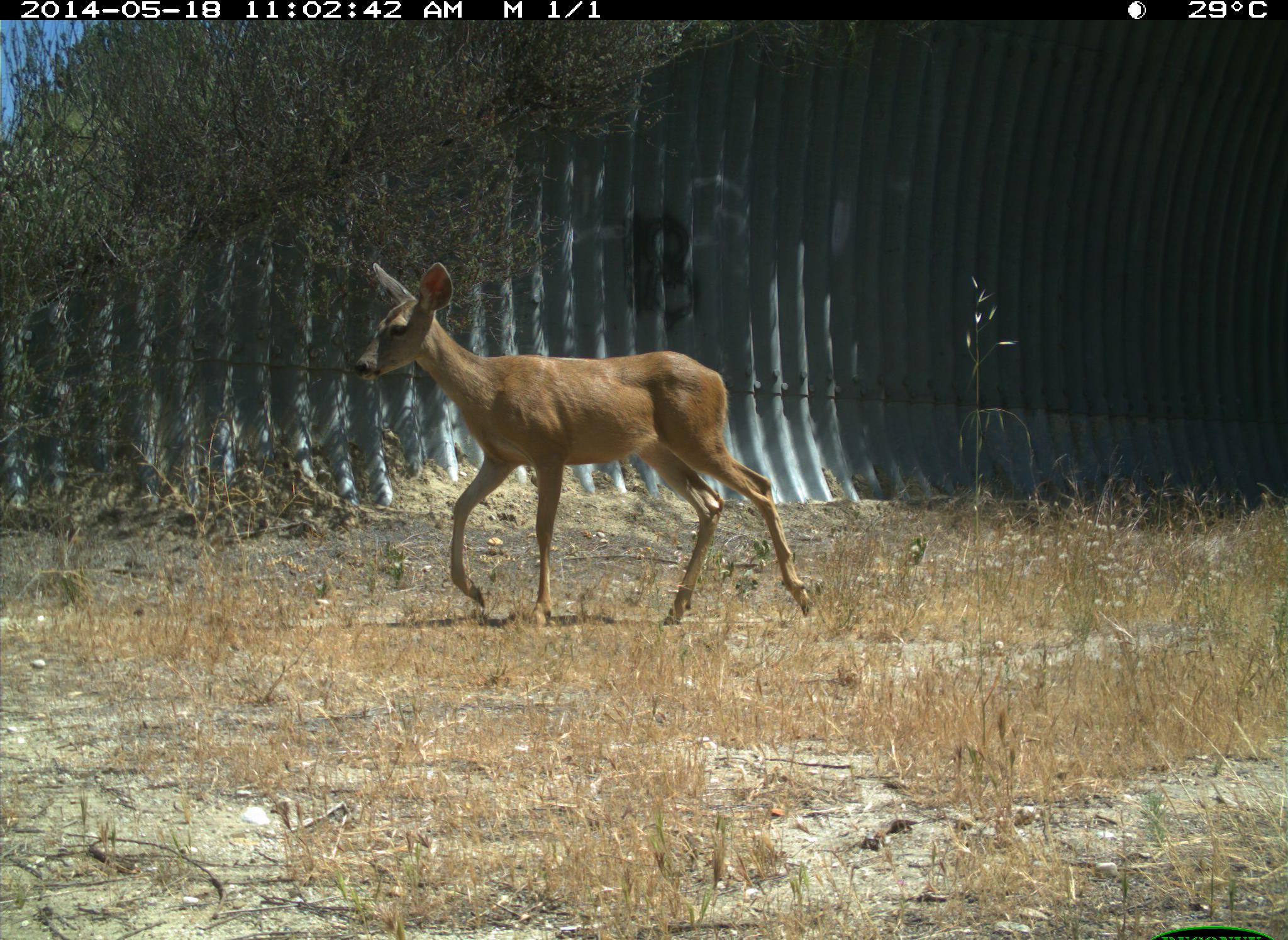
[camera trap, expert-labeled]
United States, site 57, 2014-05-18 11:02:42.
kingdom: Animalia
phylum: Chordata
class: Mammalia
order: Artiodactyla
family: Cervidae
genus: Odocoileus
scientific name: Odocoileus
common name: deer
Deer (Odocoileus).